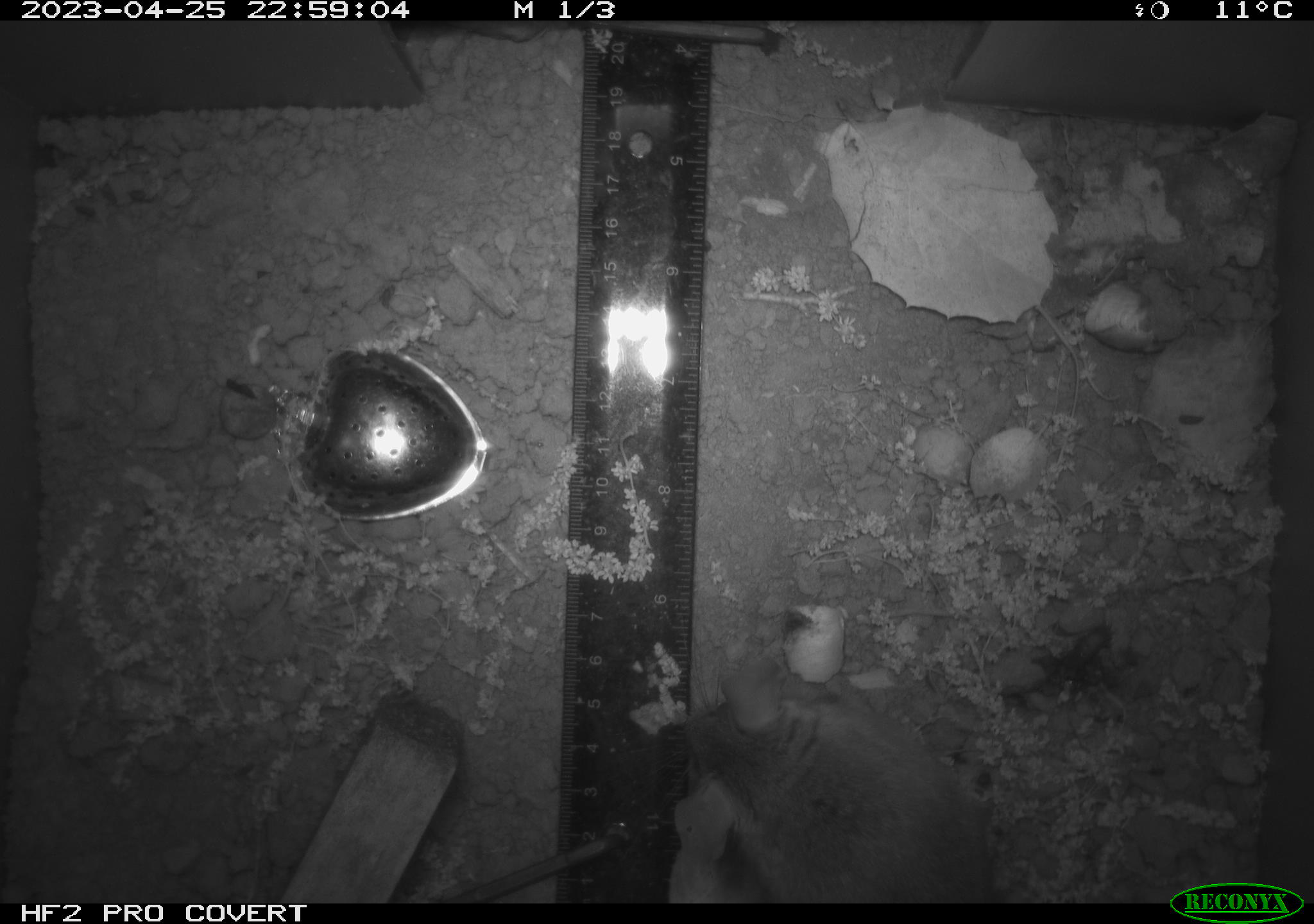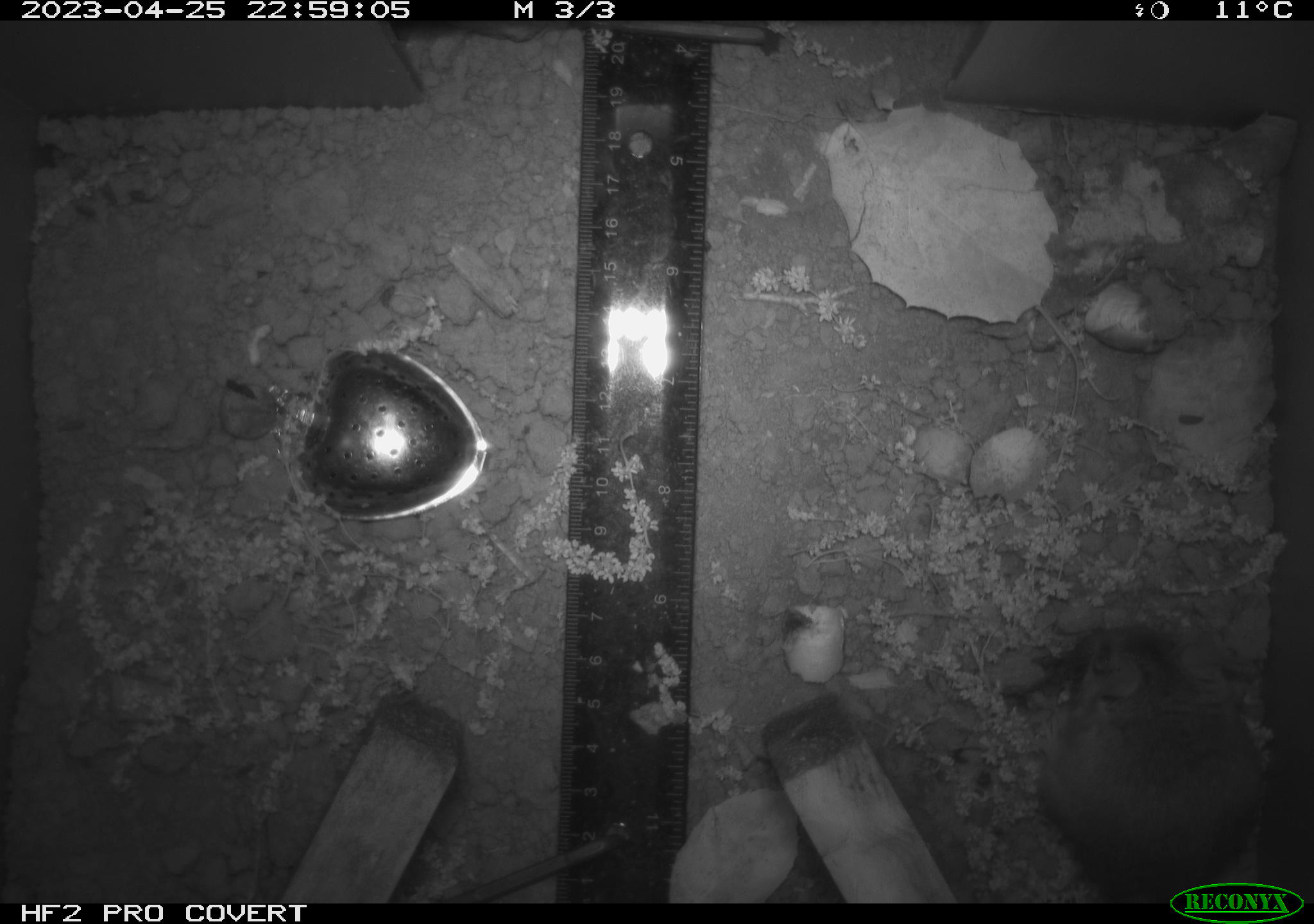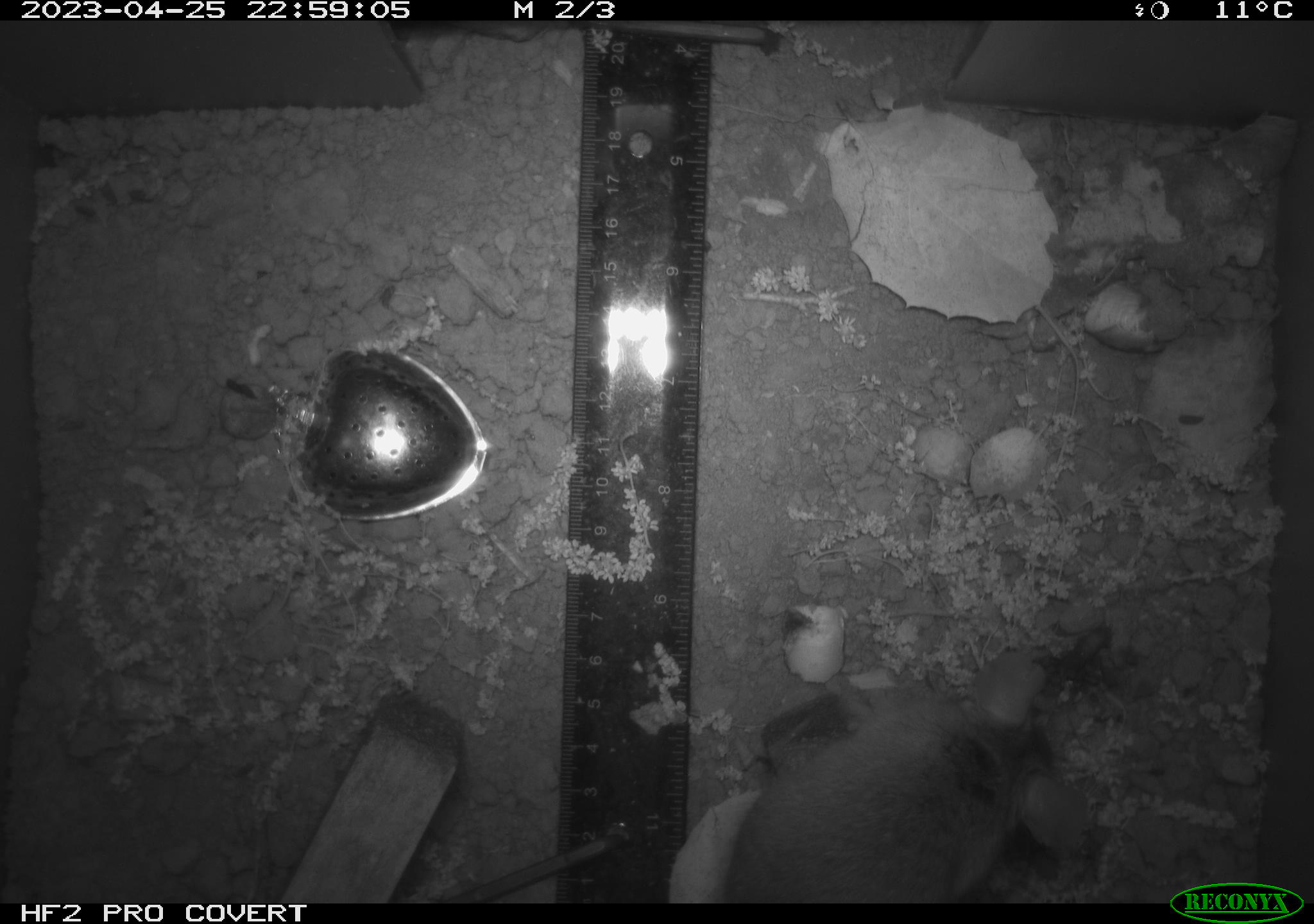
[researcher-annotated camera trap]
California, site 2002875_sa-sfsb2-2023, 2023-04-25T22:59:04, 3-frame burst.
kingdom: Animalia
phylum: Chordata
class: Mammalia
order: Rodentia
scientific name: Rodentia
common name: mouse species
Mouse species (Rodentia).